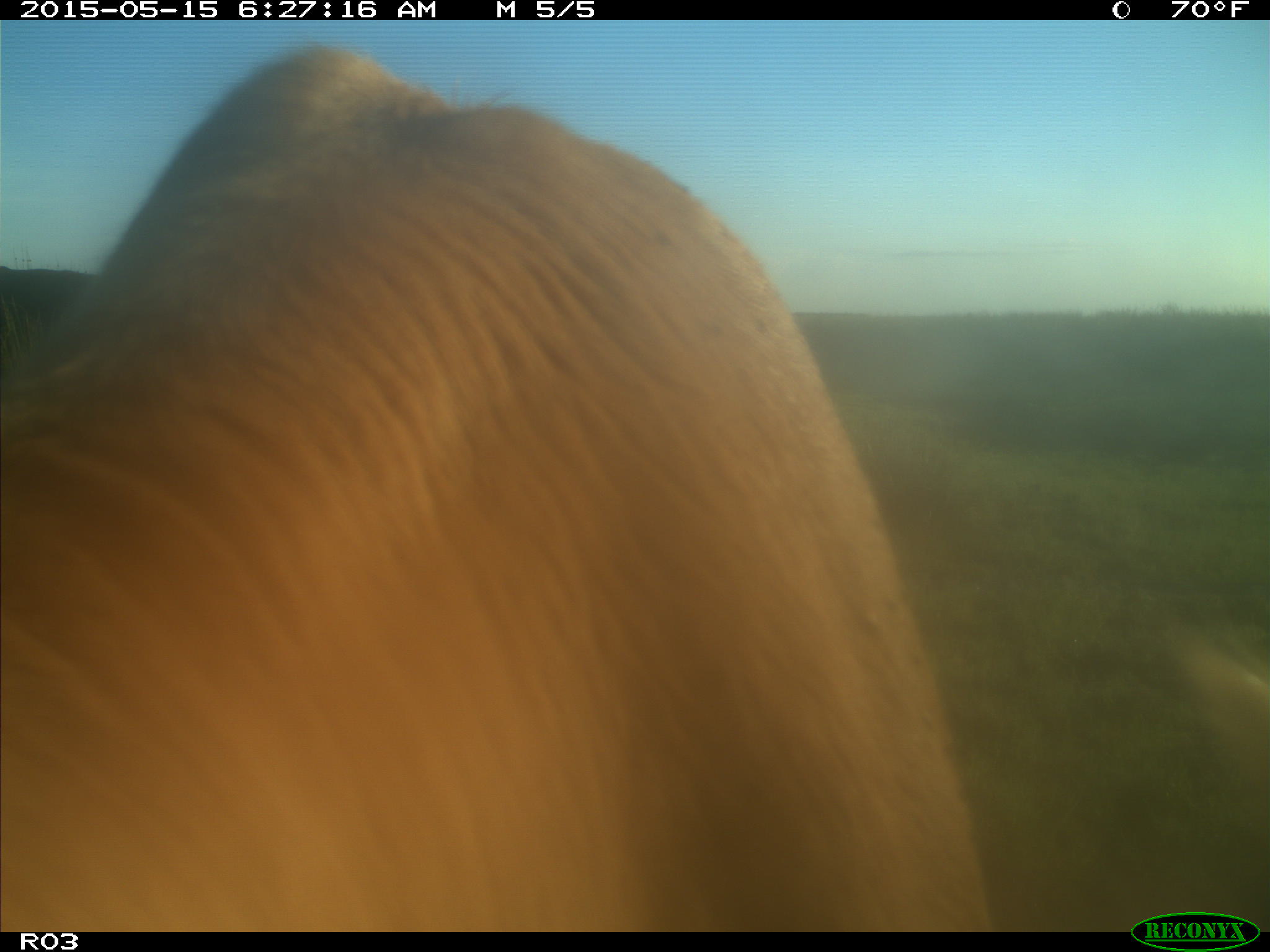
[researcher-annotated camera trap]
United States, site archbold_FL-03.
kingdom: Animalia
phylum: Chordata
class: Mammalia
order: Artiodactyla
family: Bovidae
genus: Bos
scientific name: Bos taurus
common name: domestic cow